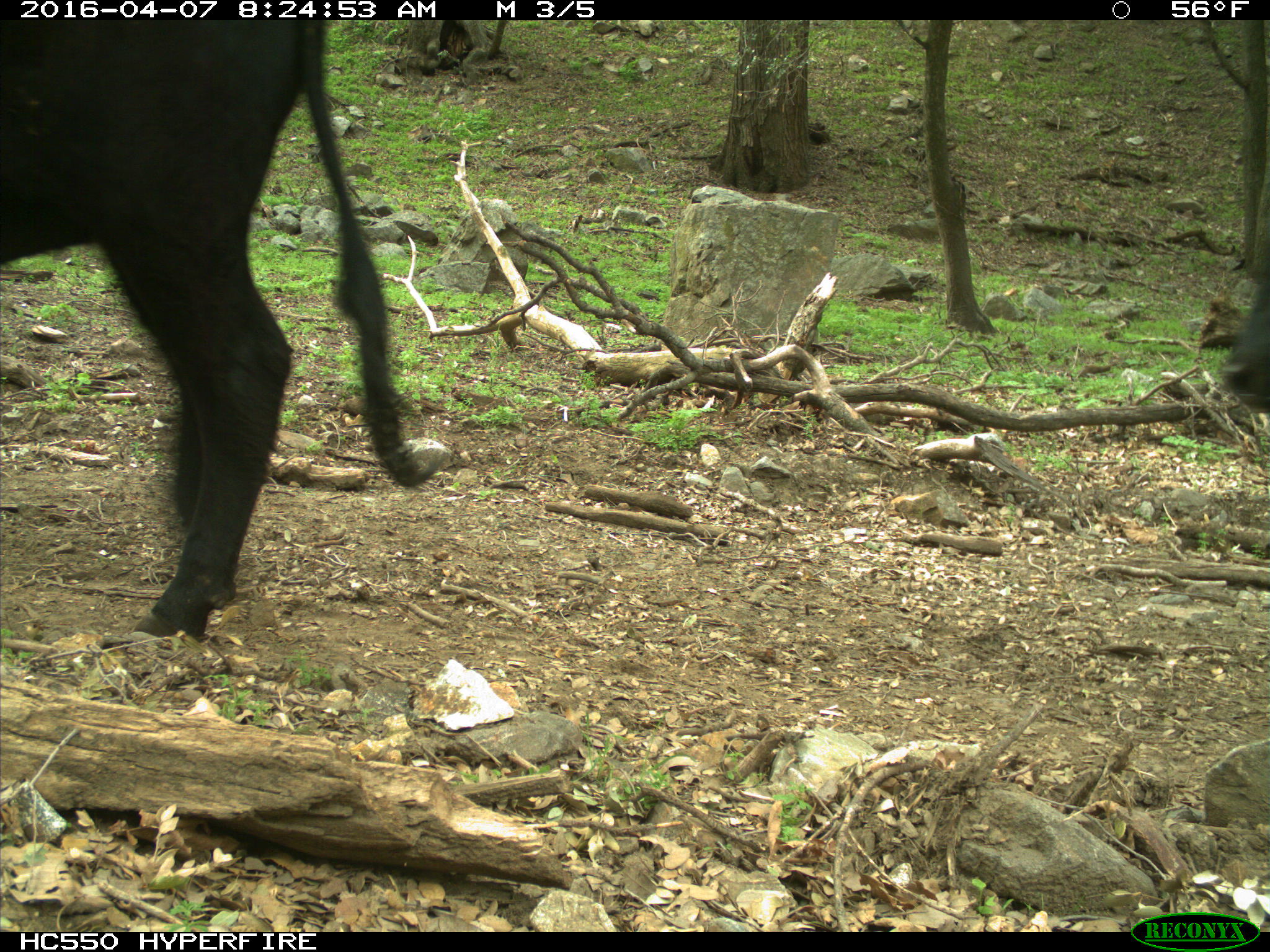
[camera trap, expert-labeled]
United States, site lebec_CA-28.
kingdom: Animalia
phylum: Chordata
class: Mammalia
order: Artiodactyla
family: Bovidae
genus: Bos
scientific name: Bos taurus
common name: domestic cow